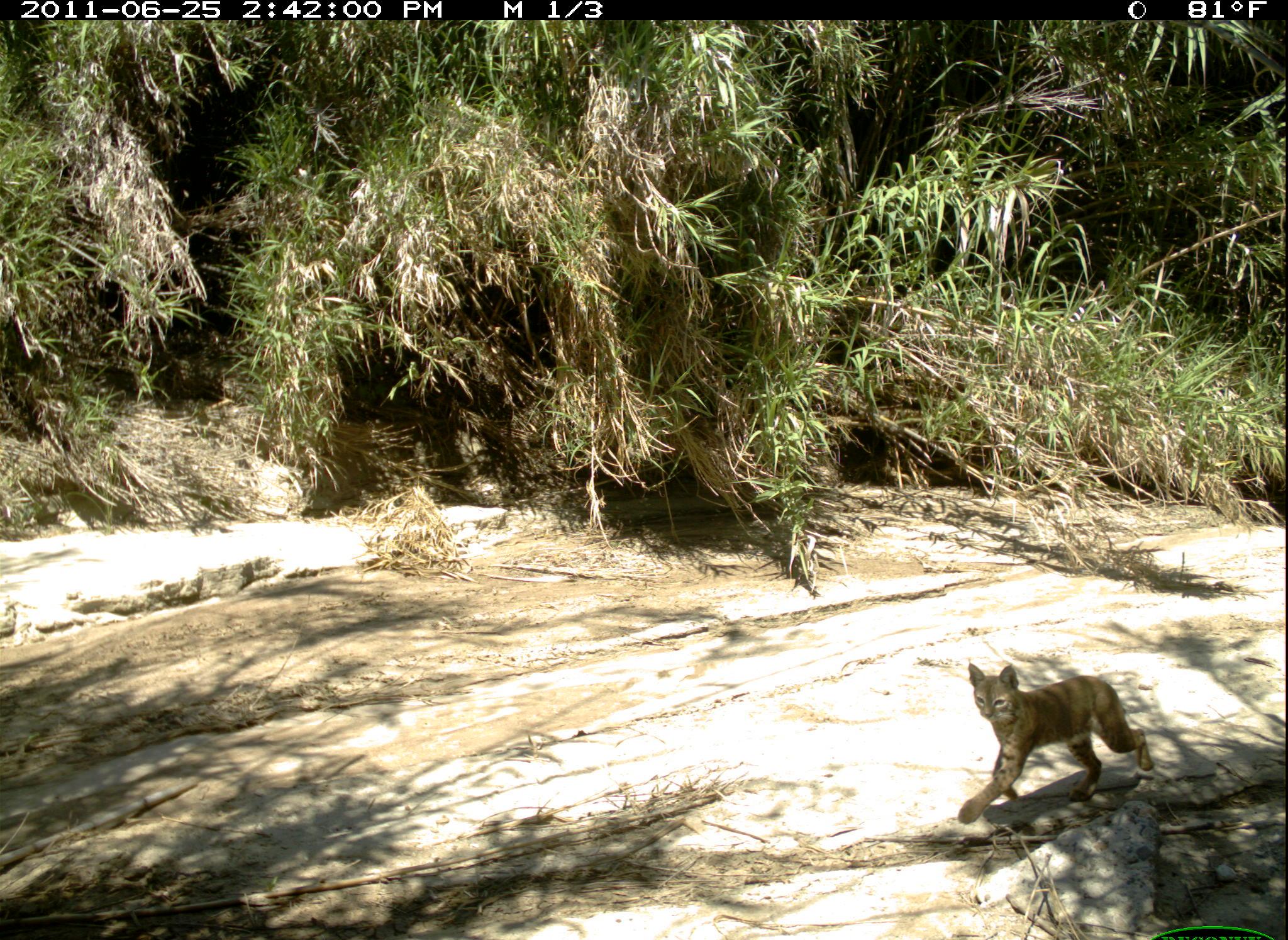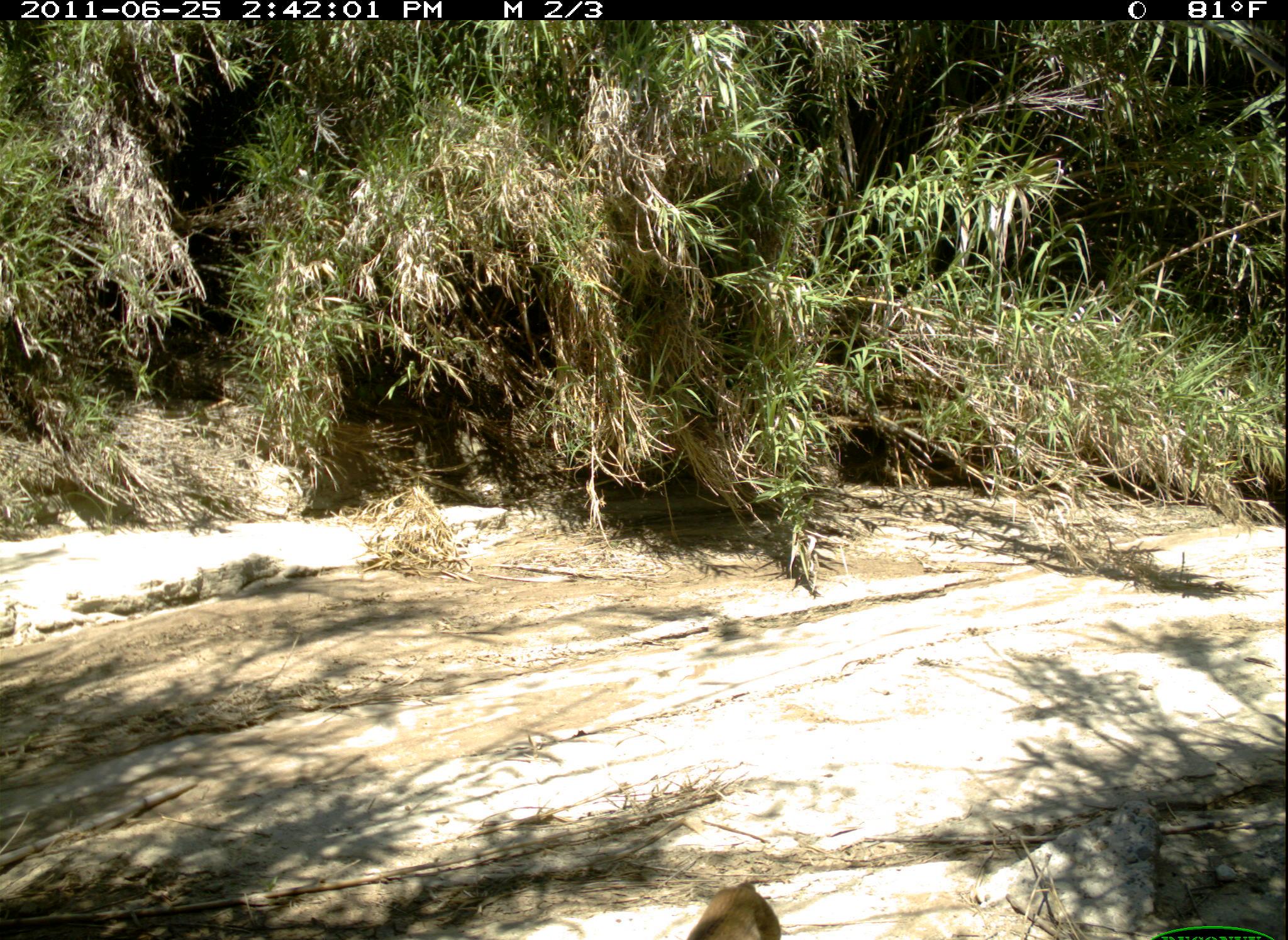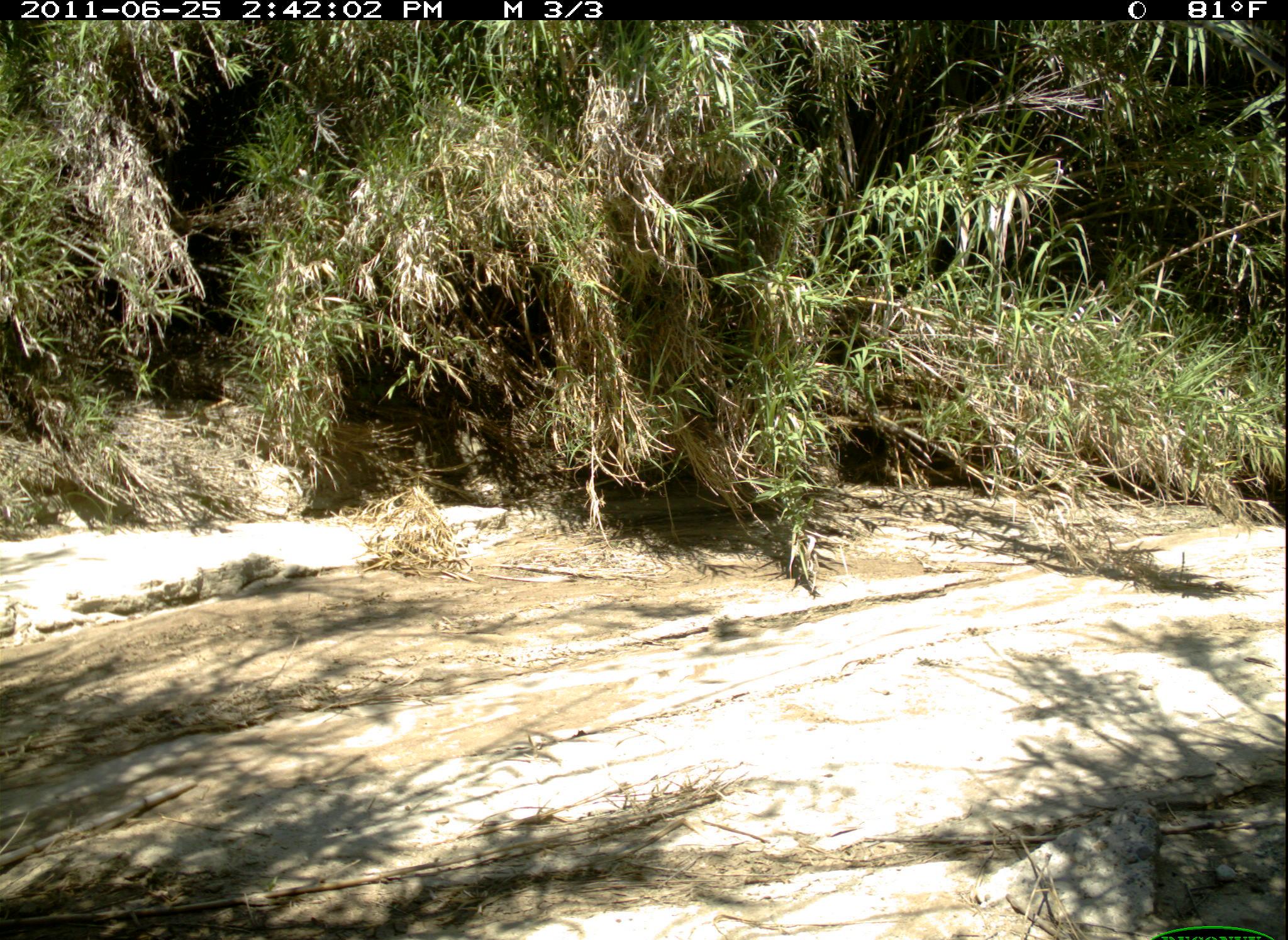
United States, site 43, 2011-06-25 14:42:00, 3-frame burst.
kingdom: Animalia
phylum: Chordata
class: Mammalia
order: Carnivora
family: Felidae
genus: Lynx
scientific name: Lynx rufus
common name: bobcat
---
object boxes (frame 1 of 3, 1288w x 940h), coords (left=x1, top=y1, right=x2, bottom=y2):
bobcat: (left=939, top=649, right=1166, bottom=834)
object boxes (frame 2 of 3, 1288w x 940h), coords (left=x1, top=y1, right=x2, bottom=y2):
bobcat: (left=673, top=870, right=792, bottom=940)